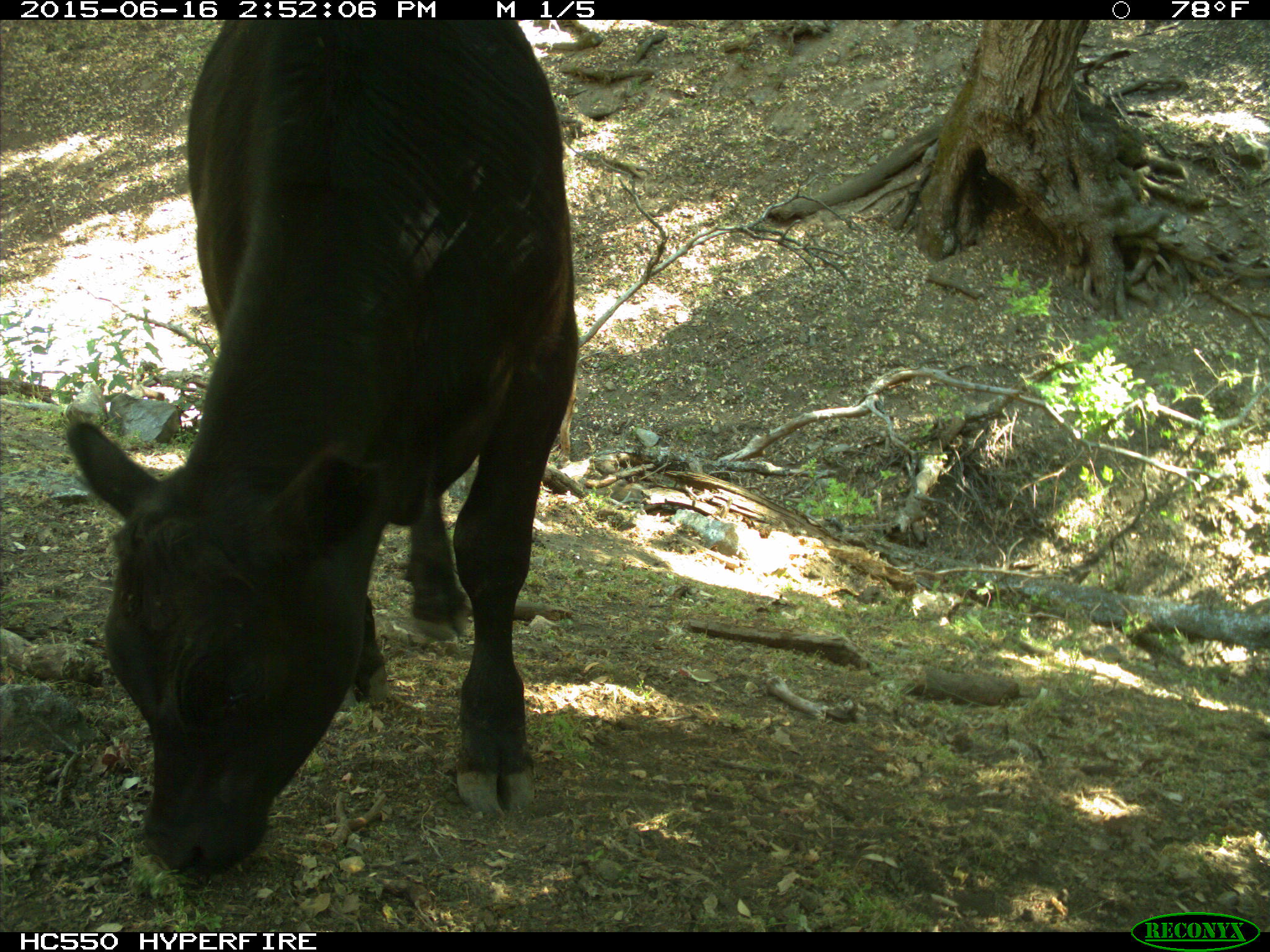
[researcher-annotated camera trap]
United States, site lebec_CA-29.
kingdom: Animalia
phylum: Chordata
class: Mammalia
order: Artiodactyla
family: Bovidae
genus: Bos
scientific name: Bos taurus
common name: domestic cow